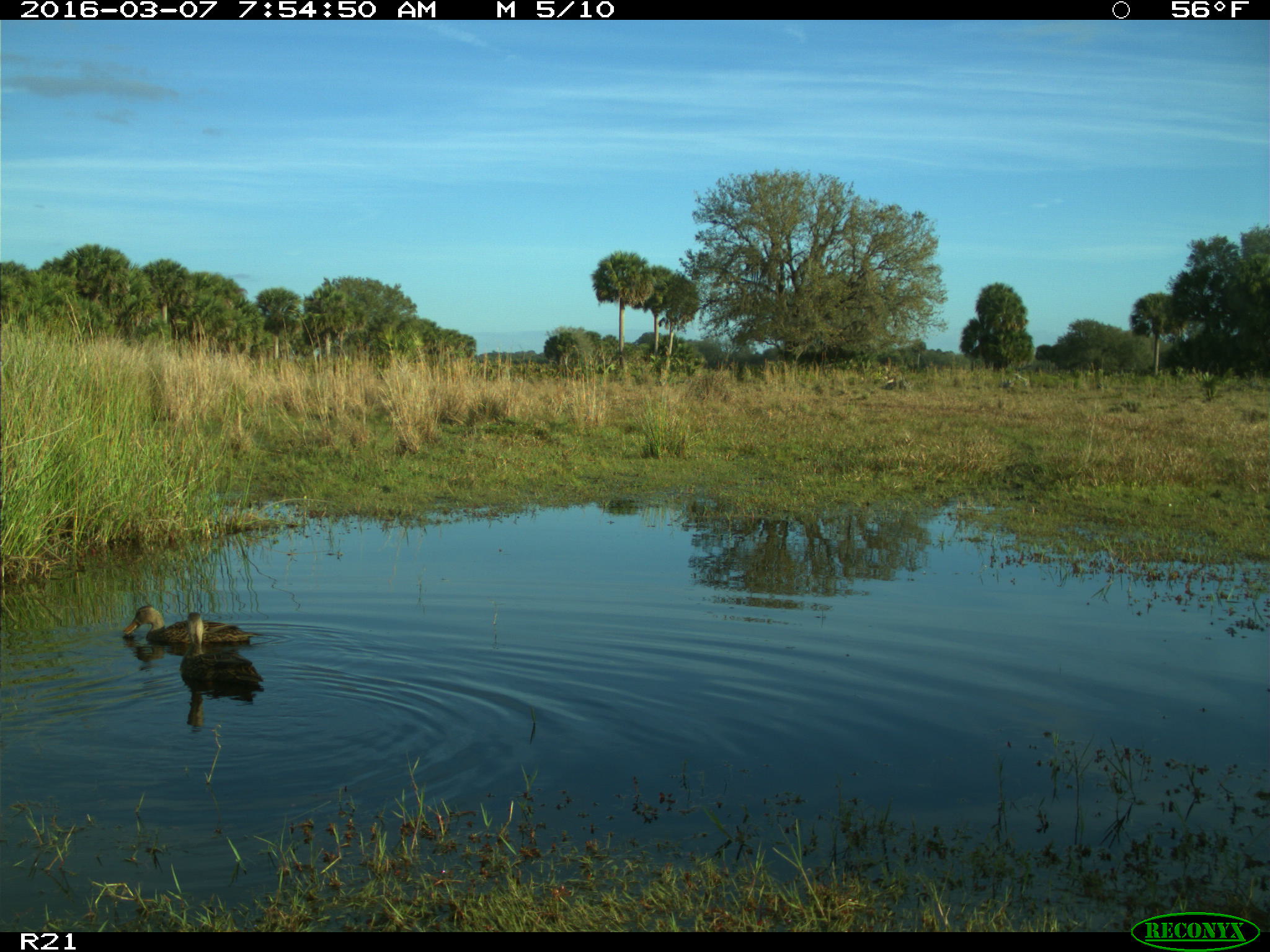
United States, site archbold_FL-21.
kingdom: Animalia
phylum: Chordata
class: Aves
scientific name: Aves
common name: birds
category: unidentified bird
Unidentified bird (birds) (Aves).